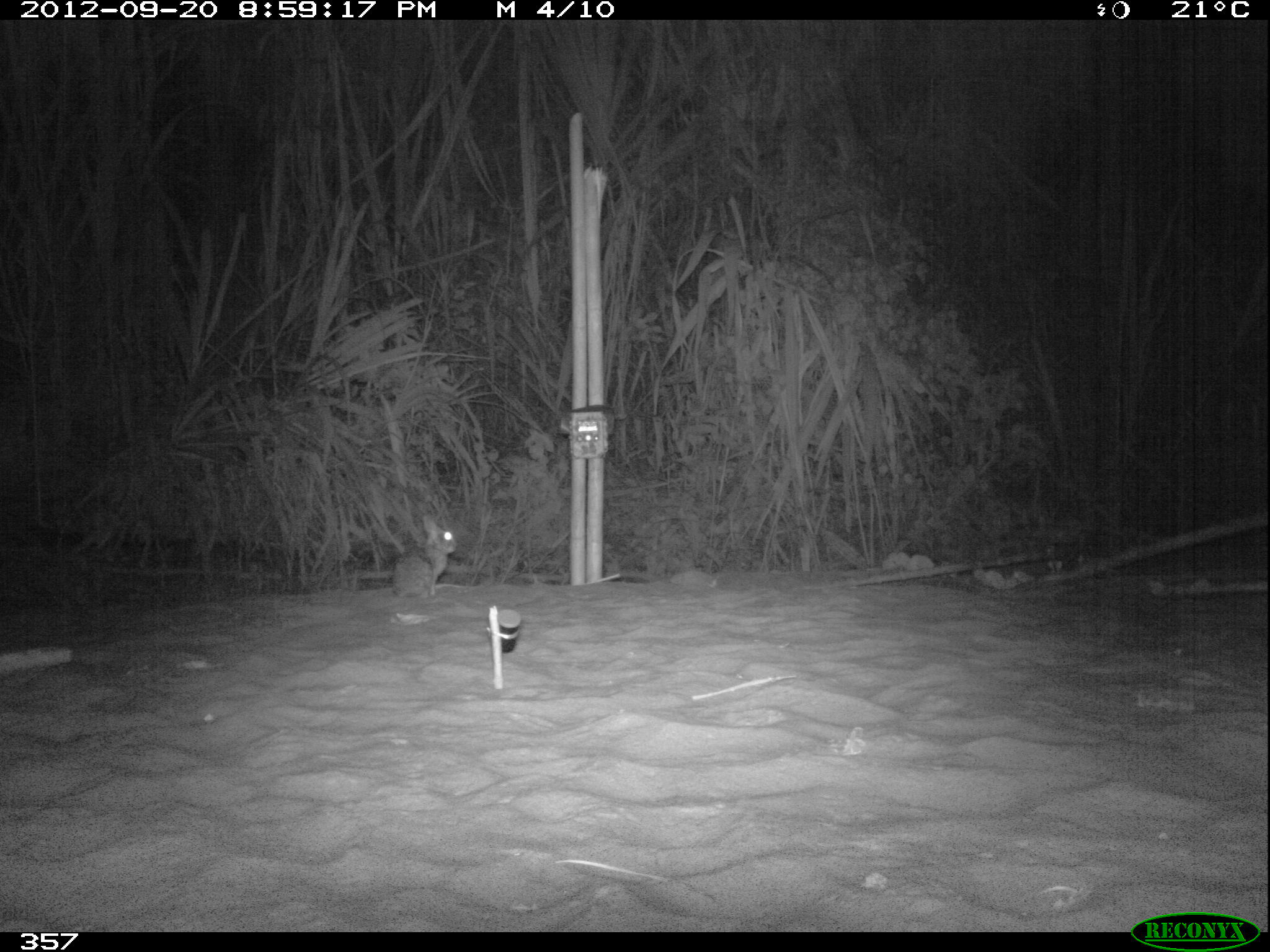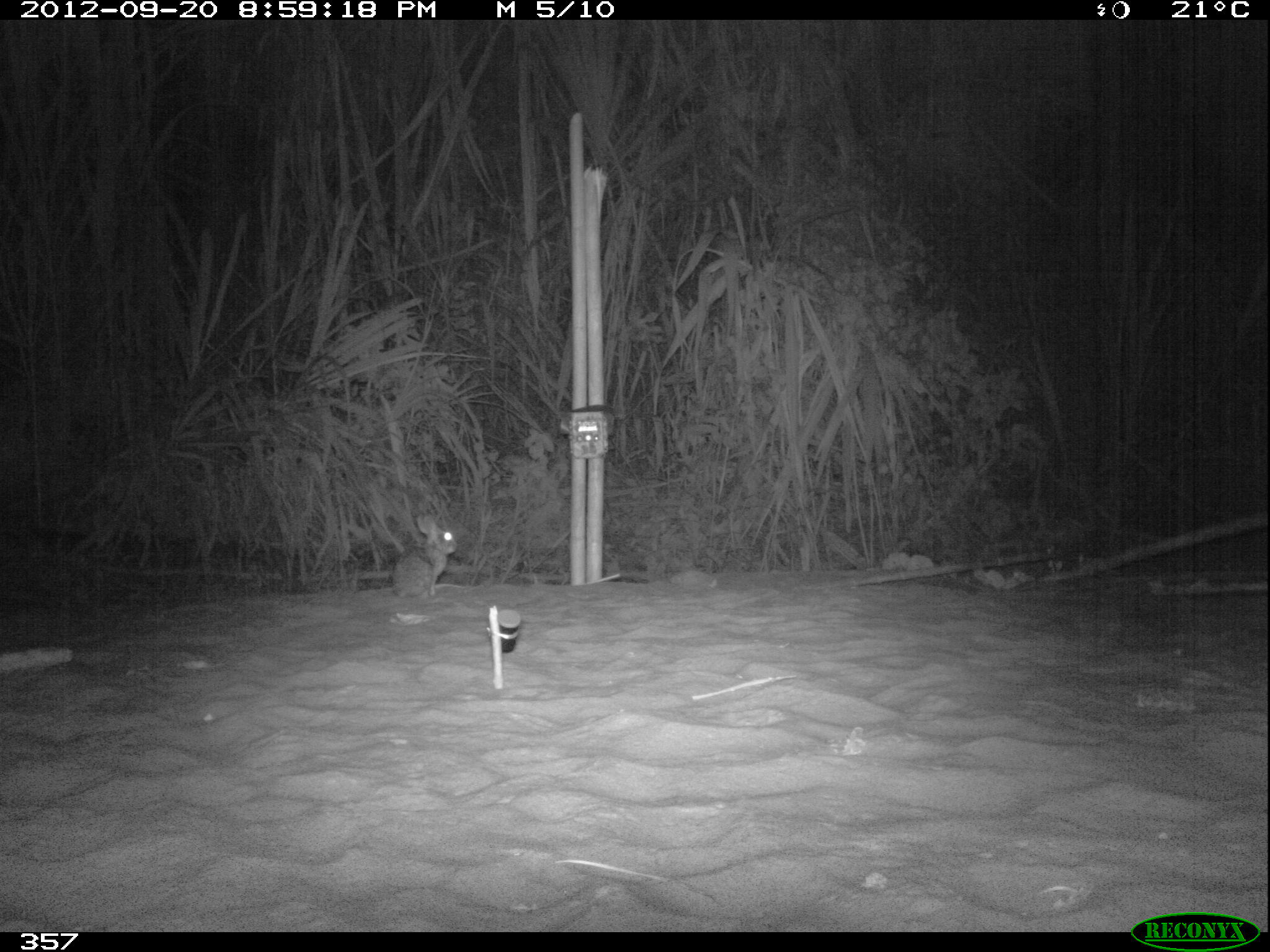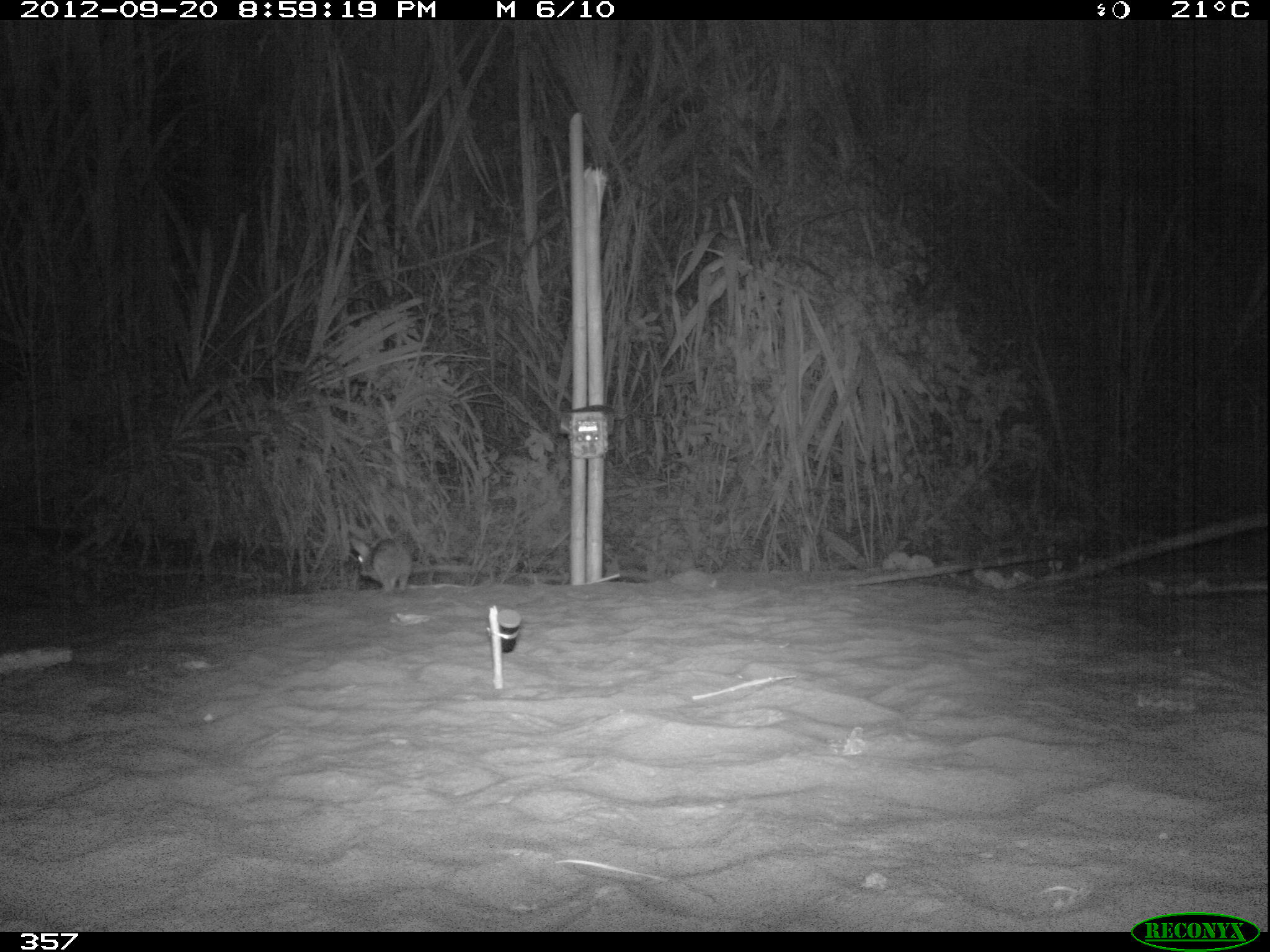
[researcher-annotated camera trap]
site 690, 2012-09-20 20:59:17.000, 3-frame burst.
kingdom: Animalia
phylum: Chordata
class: Mammalia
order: Lagomorpha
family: Leporidae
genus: Sylvilagus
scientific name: Sylvilagus brasiliensis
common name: tapeti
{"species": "Sylvilagus brasiliensis (tapeti)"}